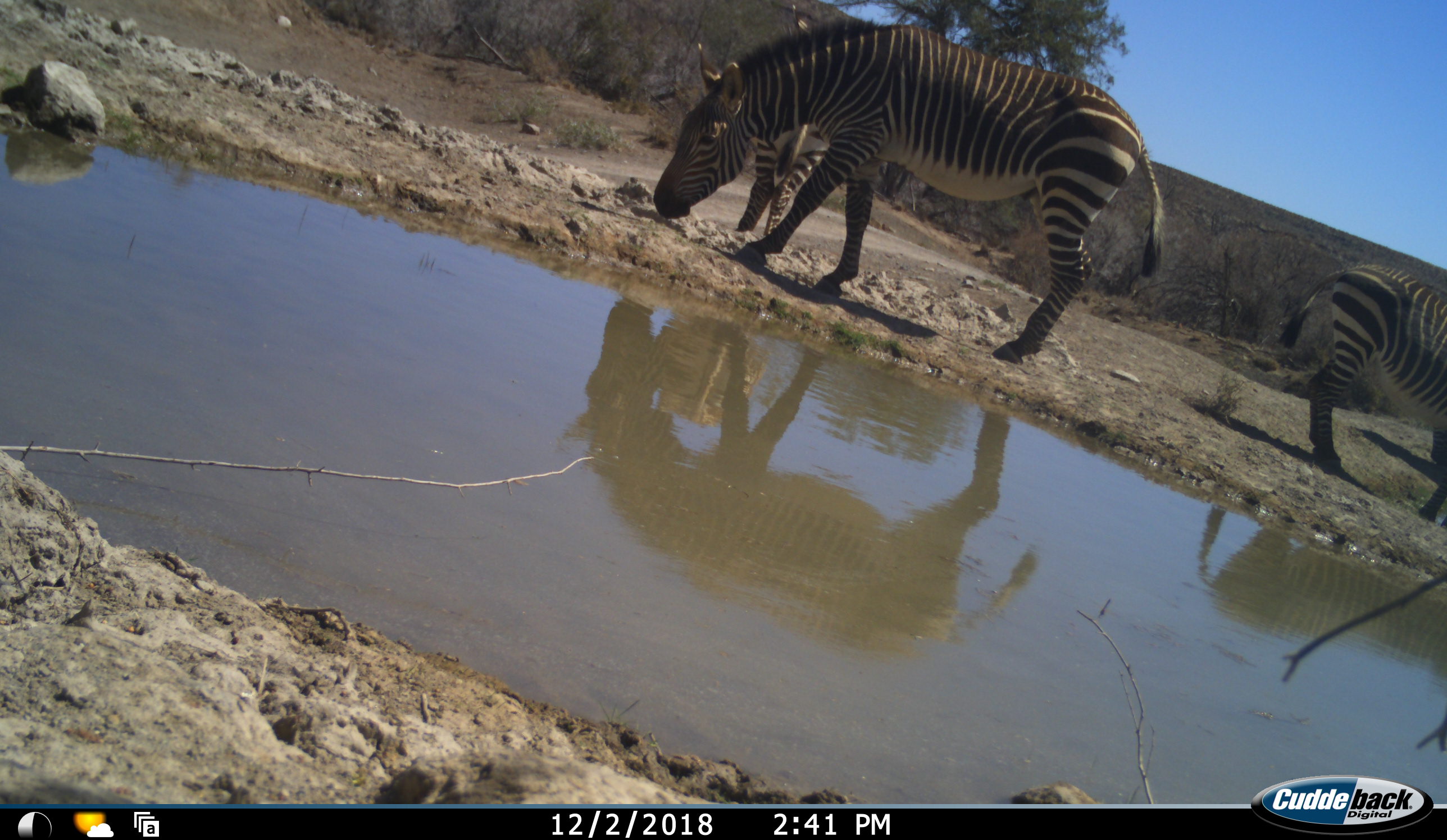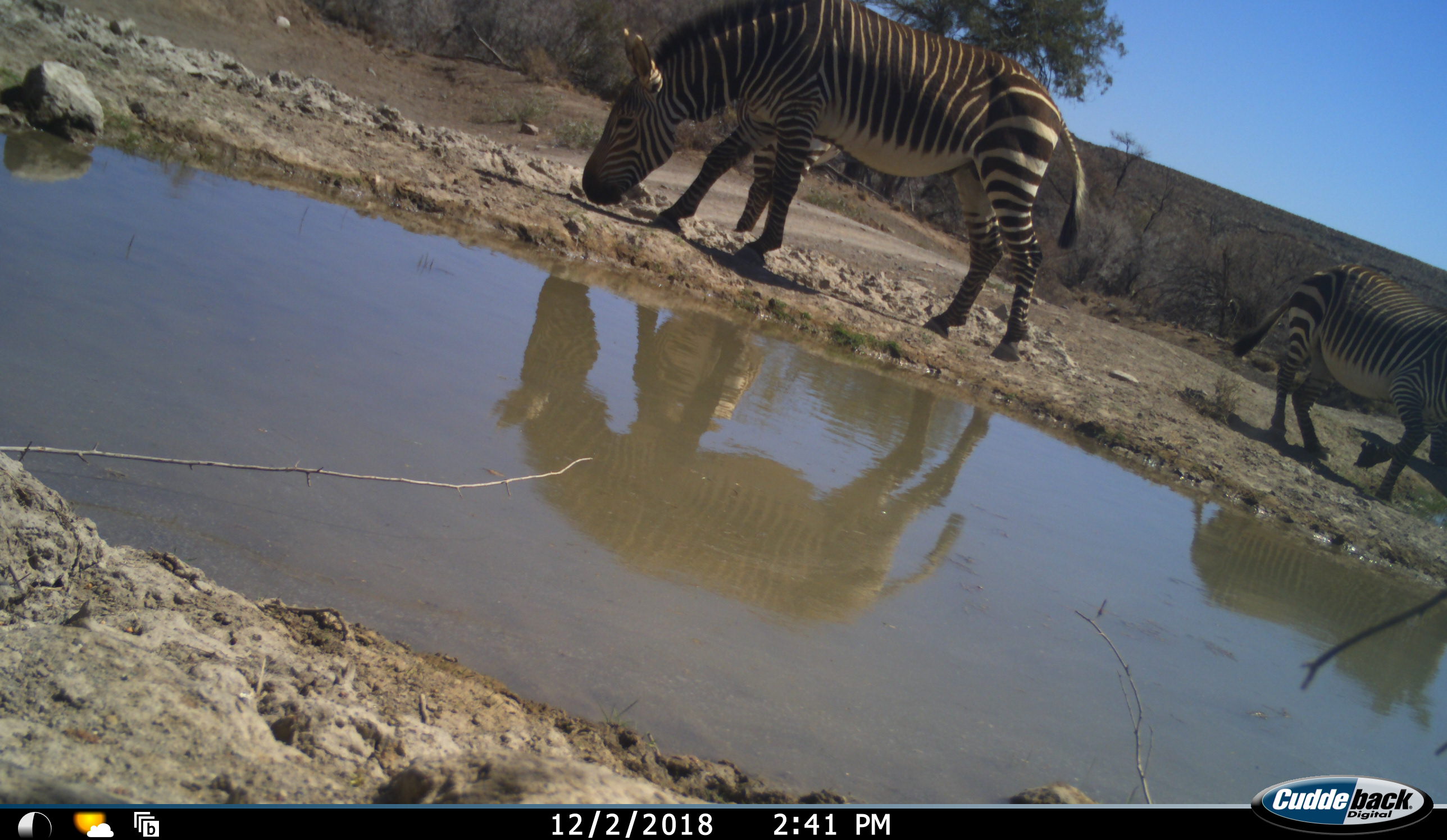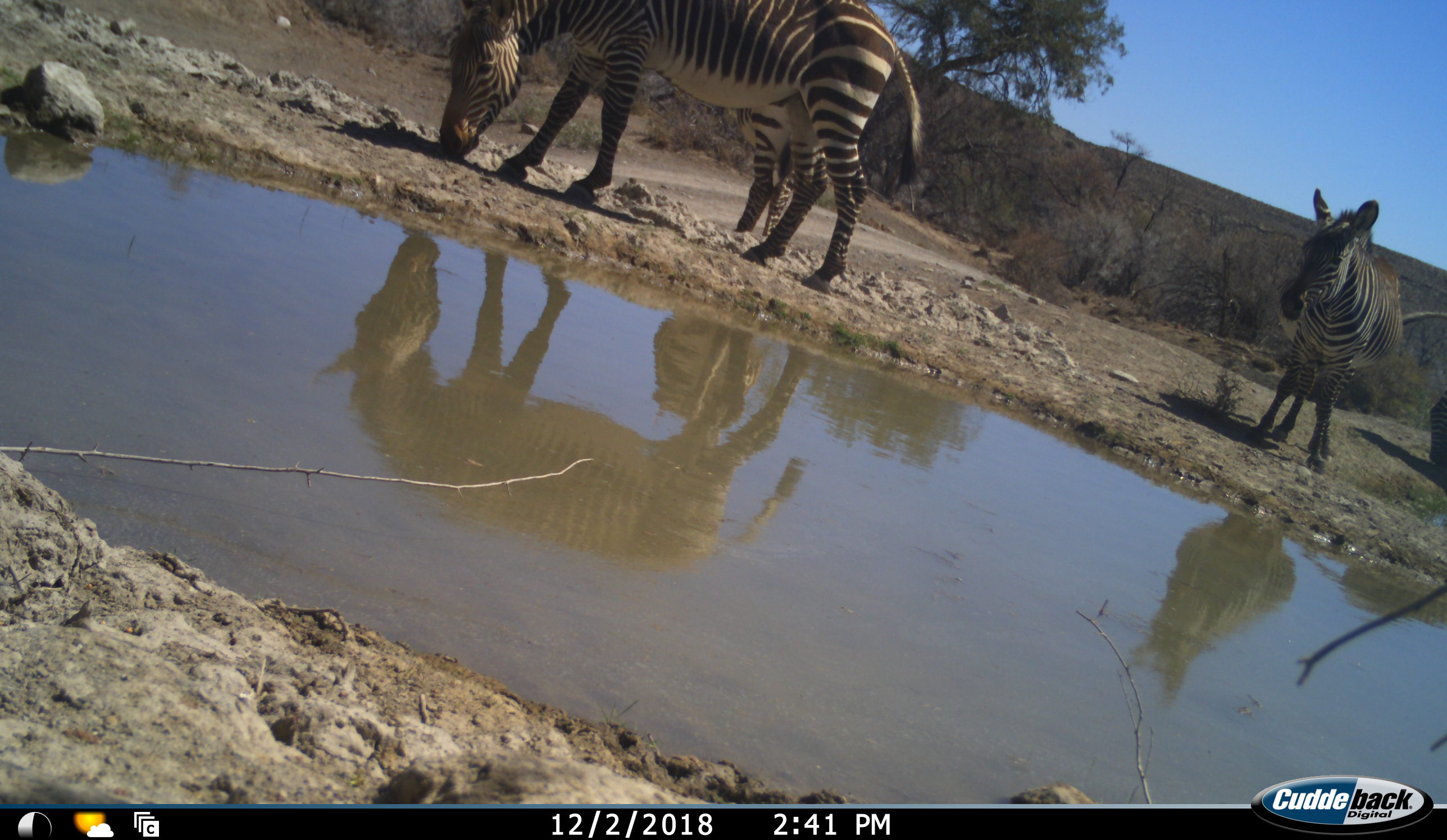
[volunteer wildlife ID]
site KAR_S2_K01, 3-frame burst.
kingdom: Animalia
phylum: Chordata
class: Mammalia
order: Perissodactyla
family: Equidae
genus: Equus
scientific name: Equus zebra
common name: mountain zebra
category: zebramountain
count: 3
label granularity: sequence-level